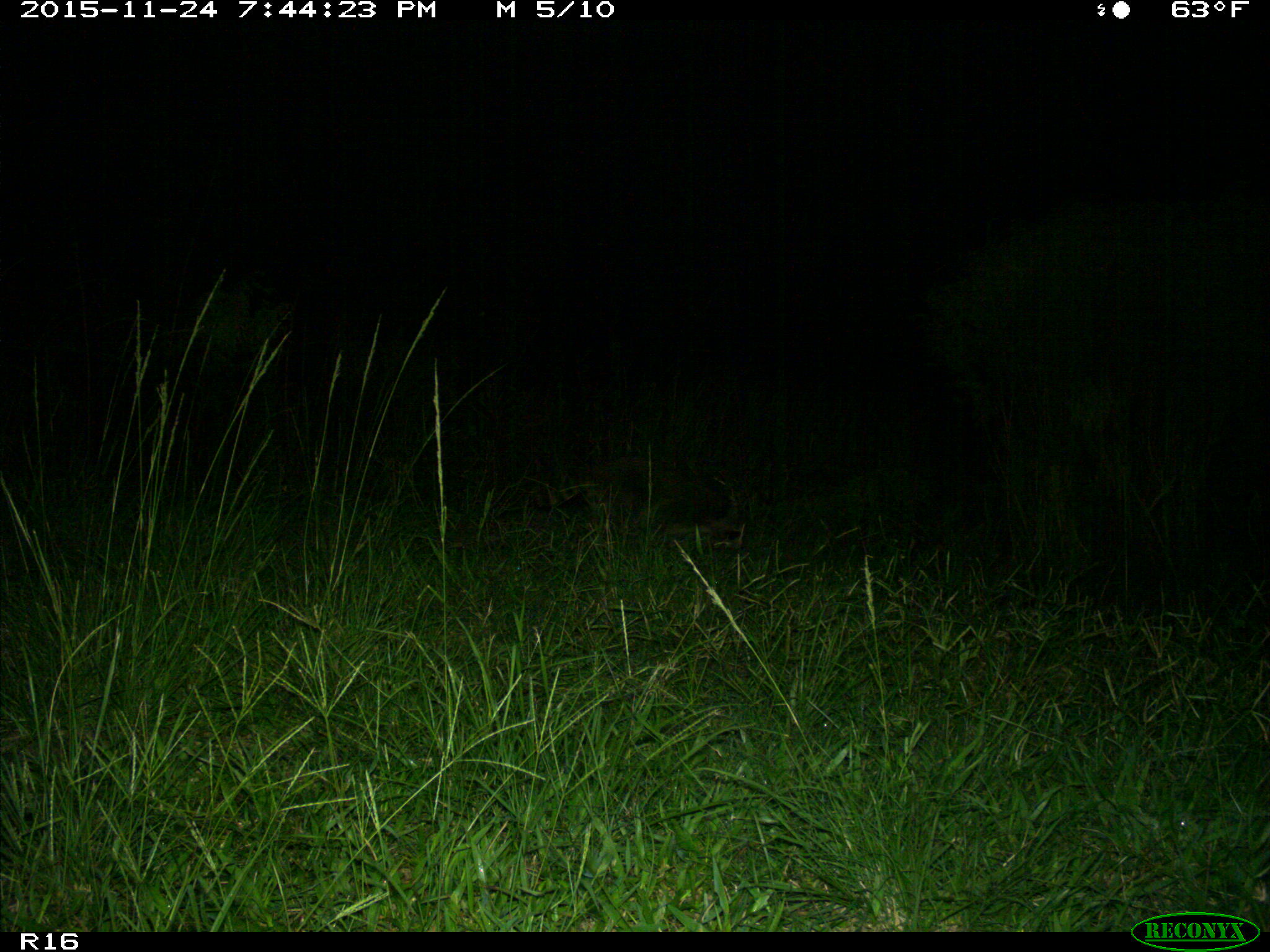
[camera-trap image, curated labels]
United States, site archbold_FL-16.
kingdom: Animalia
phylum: Chordata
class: Mammalia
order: Carnivora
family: Procyonidae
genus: Procyon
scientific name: Procyon lotor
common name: common raccoon